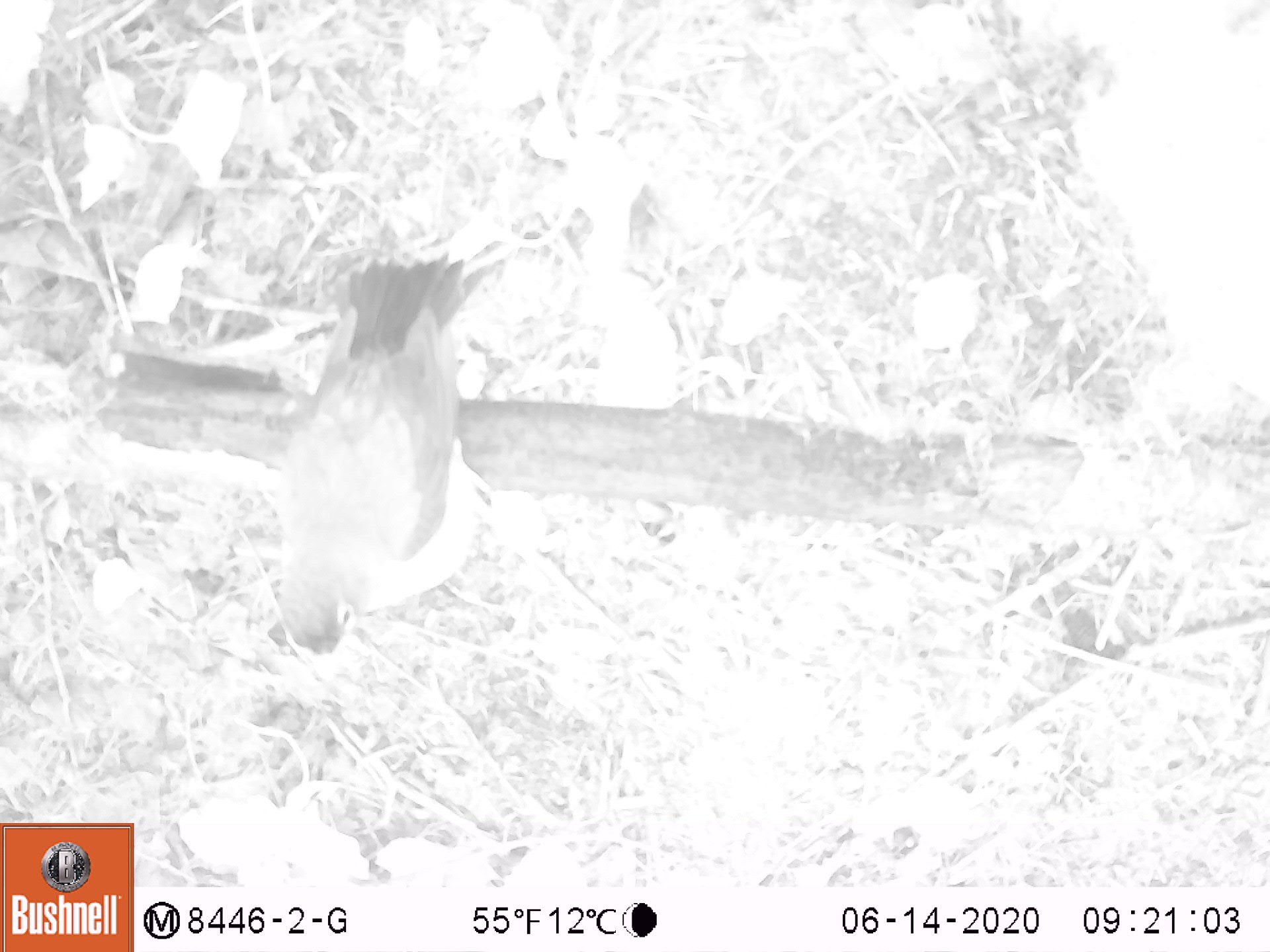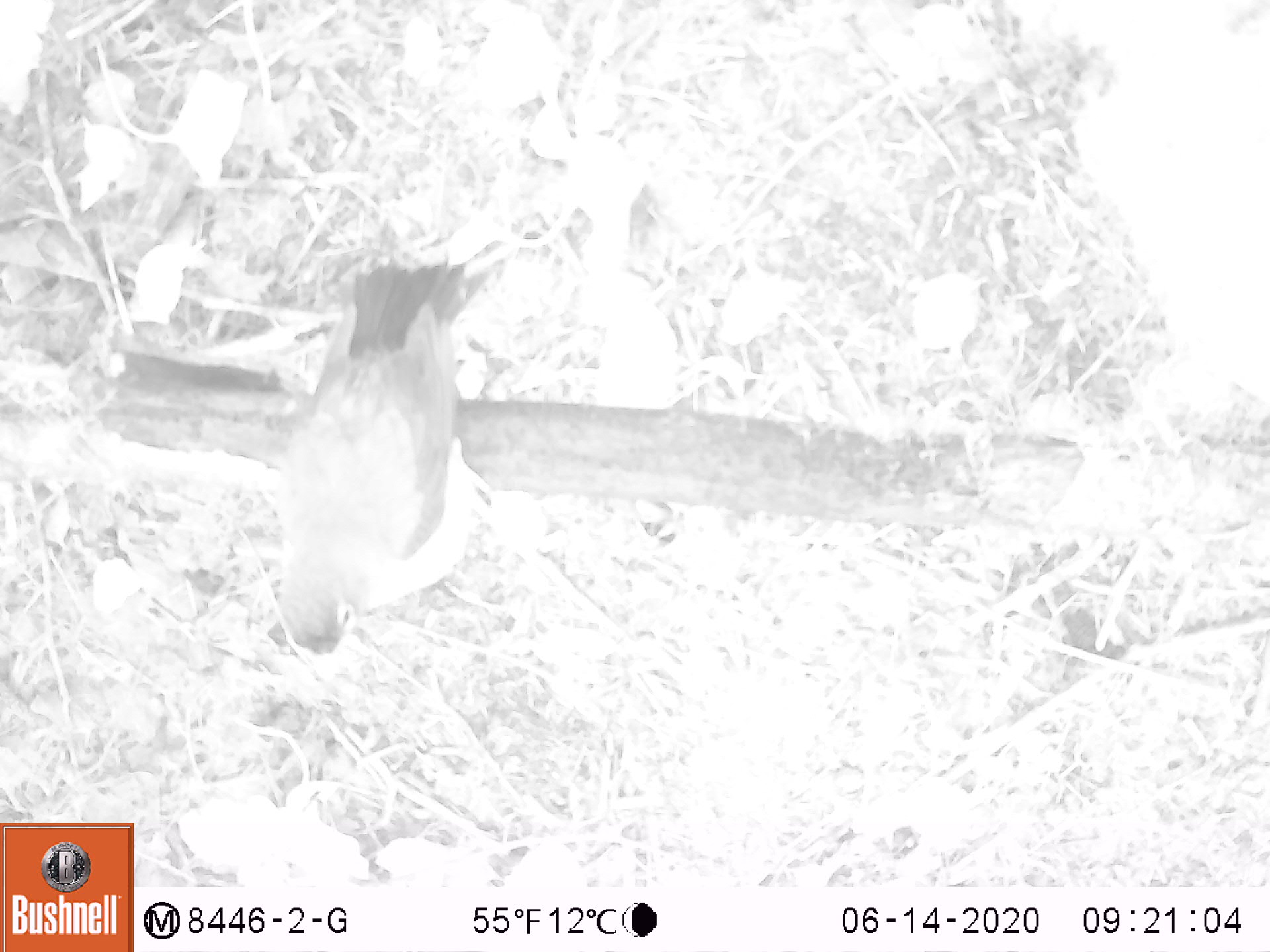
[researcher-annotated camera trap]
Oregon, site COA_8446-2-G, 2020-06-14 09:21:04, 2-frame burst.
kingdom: Animalia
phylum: Chordata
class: Aves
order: Passeriformes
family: Turdidae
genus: Turdus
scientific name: Turdus migratorius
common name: american robin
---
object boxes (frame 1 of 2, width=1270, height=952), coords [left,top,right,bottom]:
american robin: [256,230,511,698]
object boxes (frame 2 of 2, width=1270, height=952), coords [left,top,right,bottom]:
american robin: [259,240,504,691]